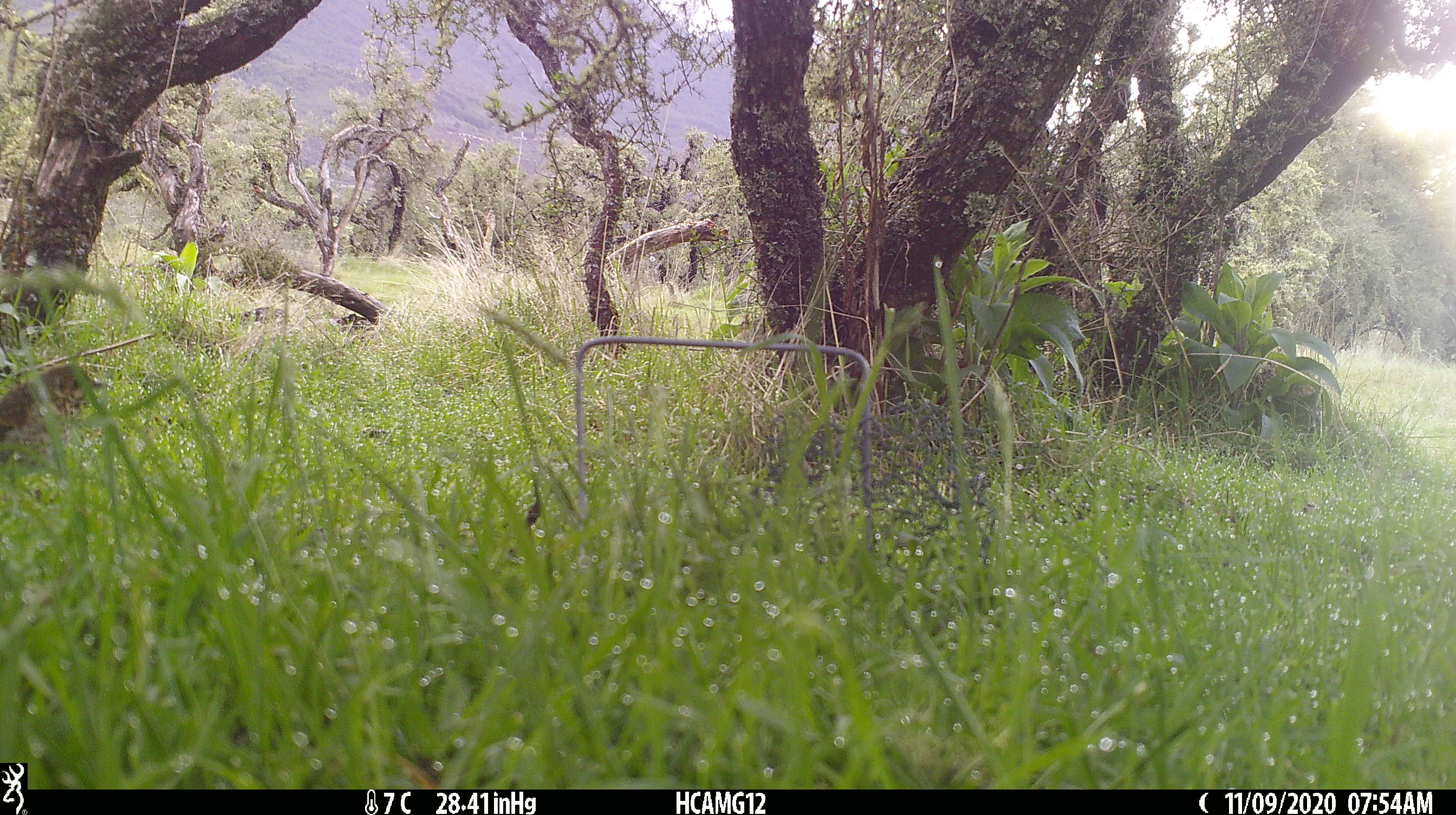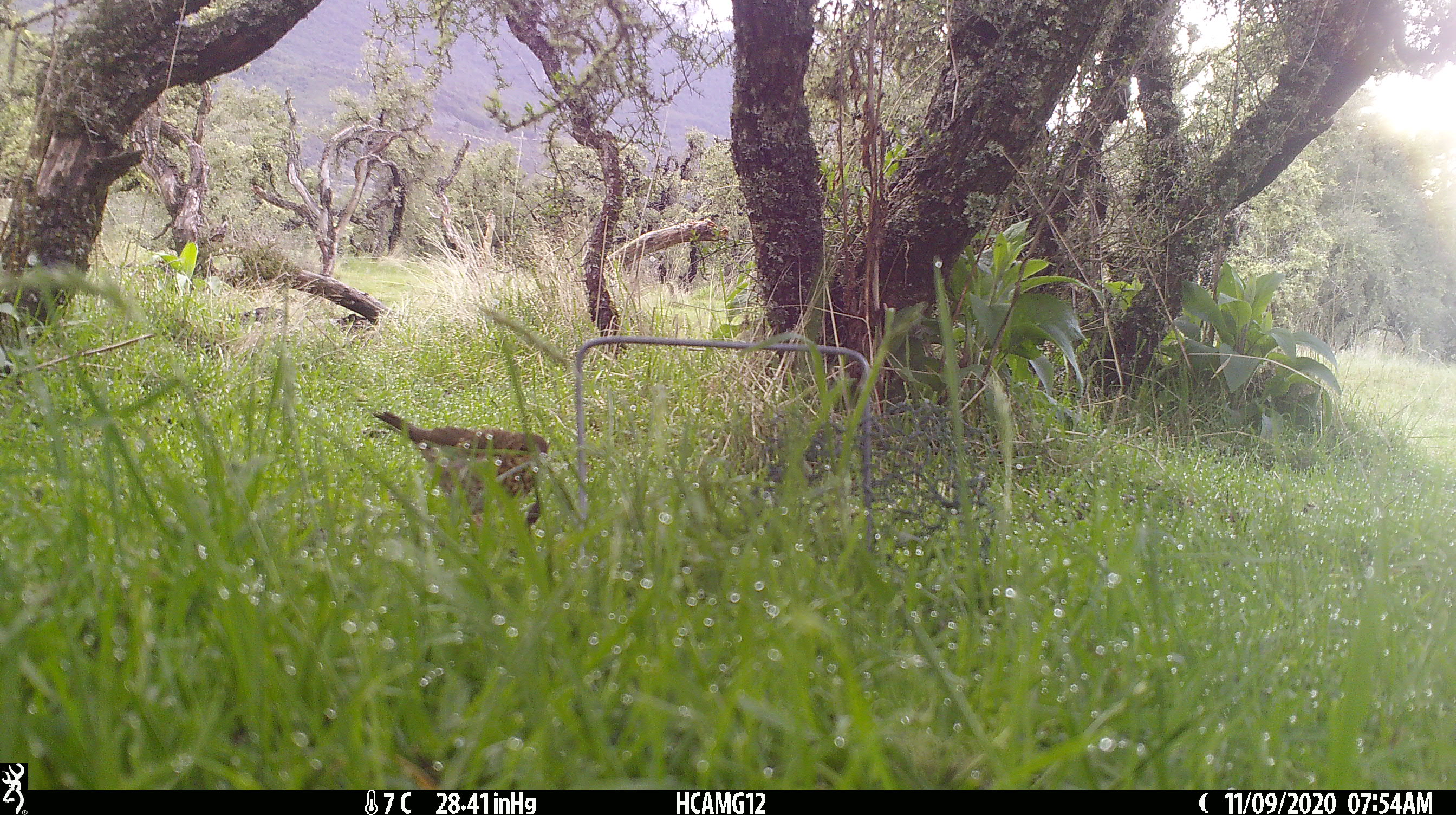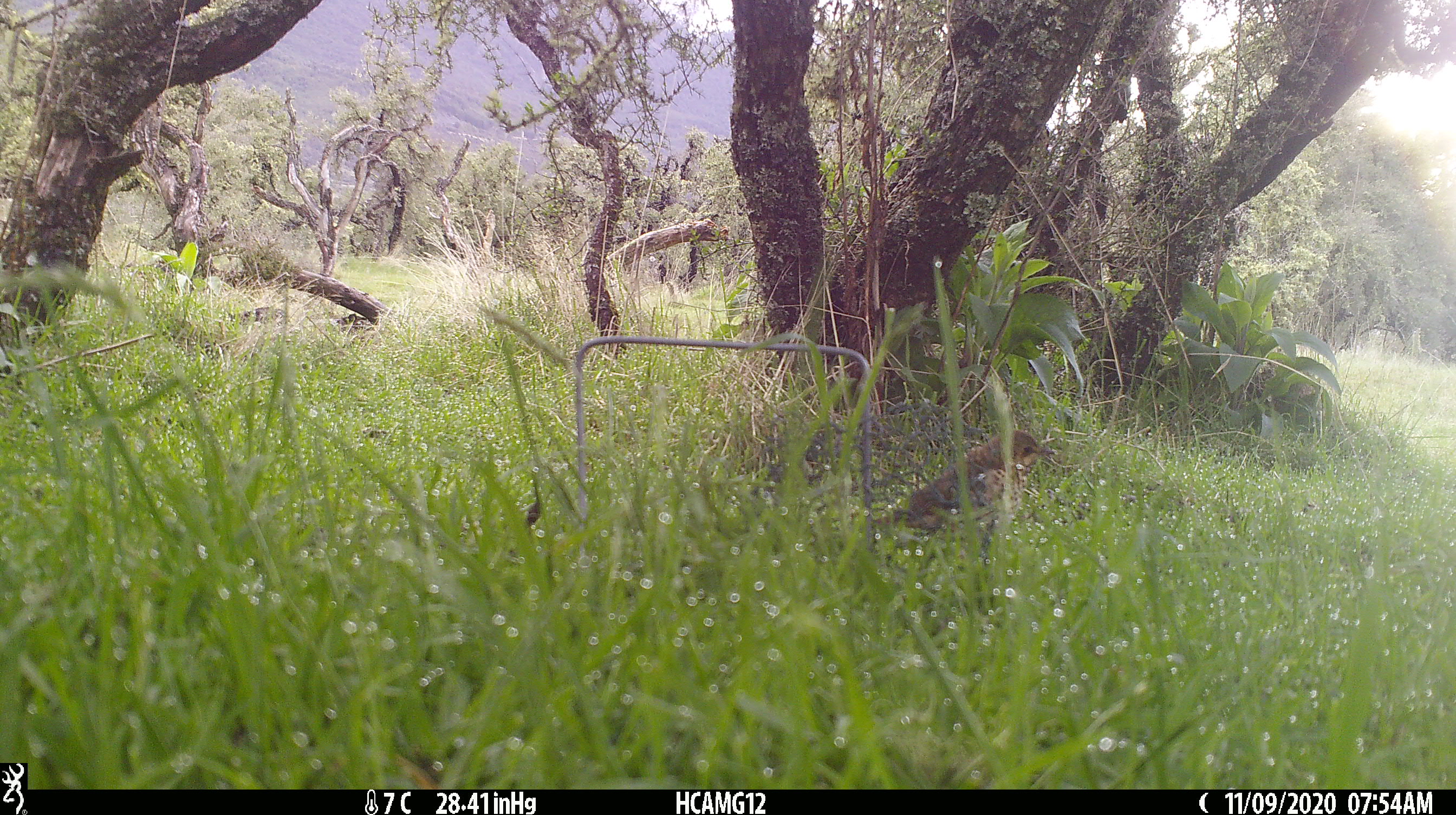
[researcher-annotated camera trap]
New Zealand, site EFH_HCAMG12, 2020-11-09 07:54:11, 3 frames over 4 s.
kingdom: Animalia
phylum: Chordata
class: Aves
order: Passeriformes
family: Turdidae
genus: Turdus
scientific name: Turdus philomelos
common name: song thrush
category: thrush